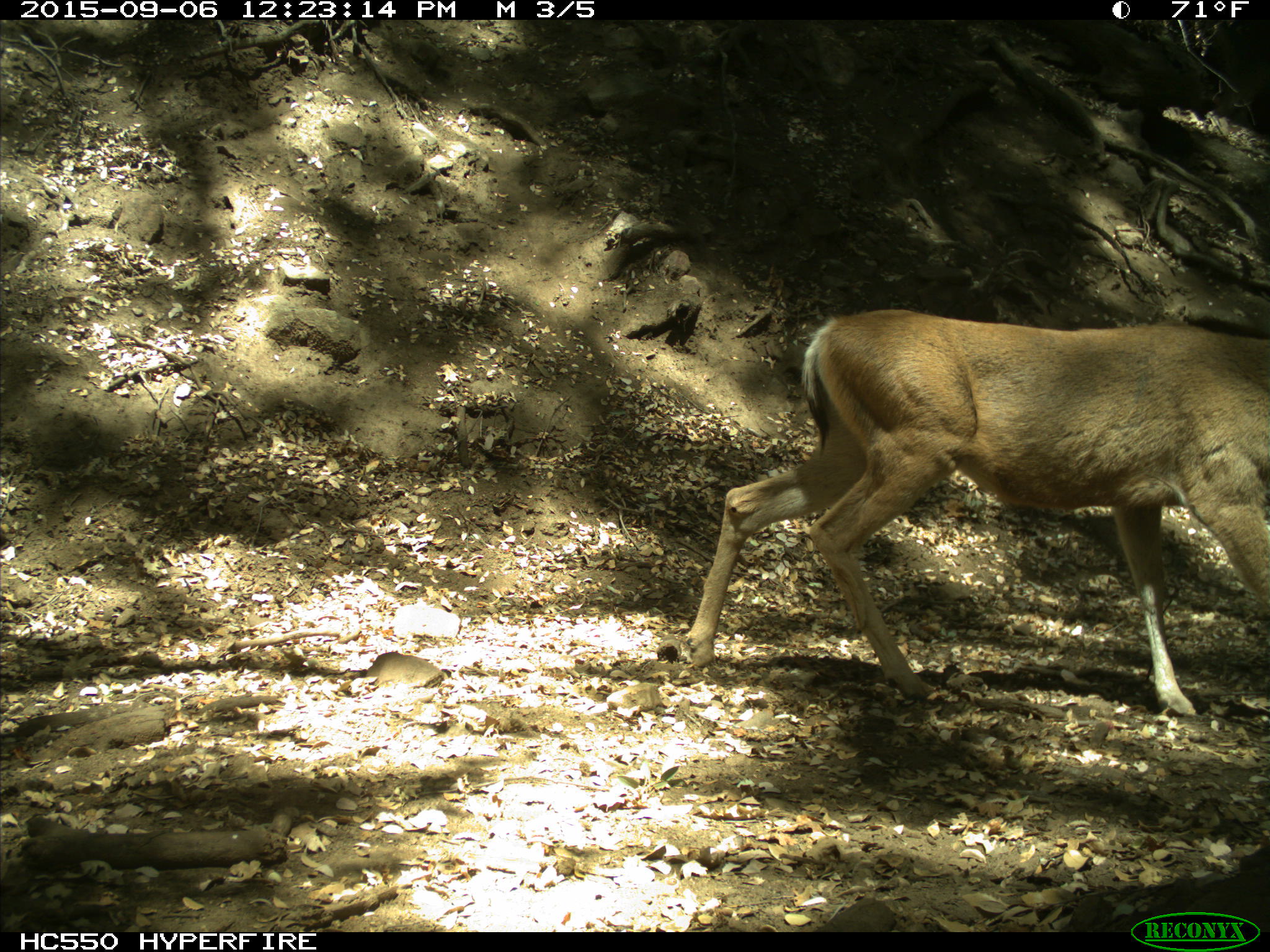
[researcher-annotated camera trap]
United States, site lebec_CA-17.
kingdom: Animalia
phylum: Chordata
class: Mammalia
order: Artiodactyla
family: Cervidae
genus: Odocoileus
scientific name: Odocoileus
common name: deer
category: unidentified deer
Unidentified deer (deer) (Odocoileus).